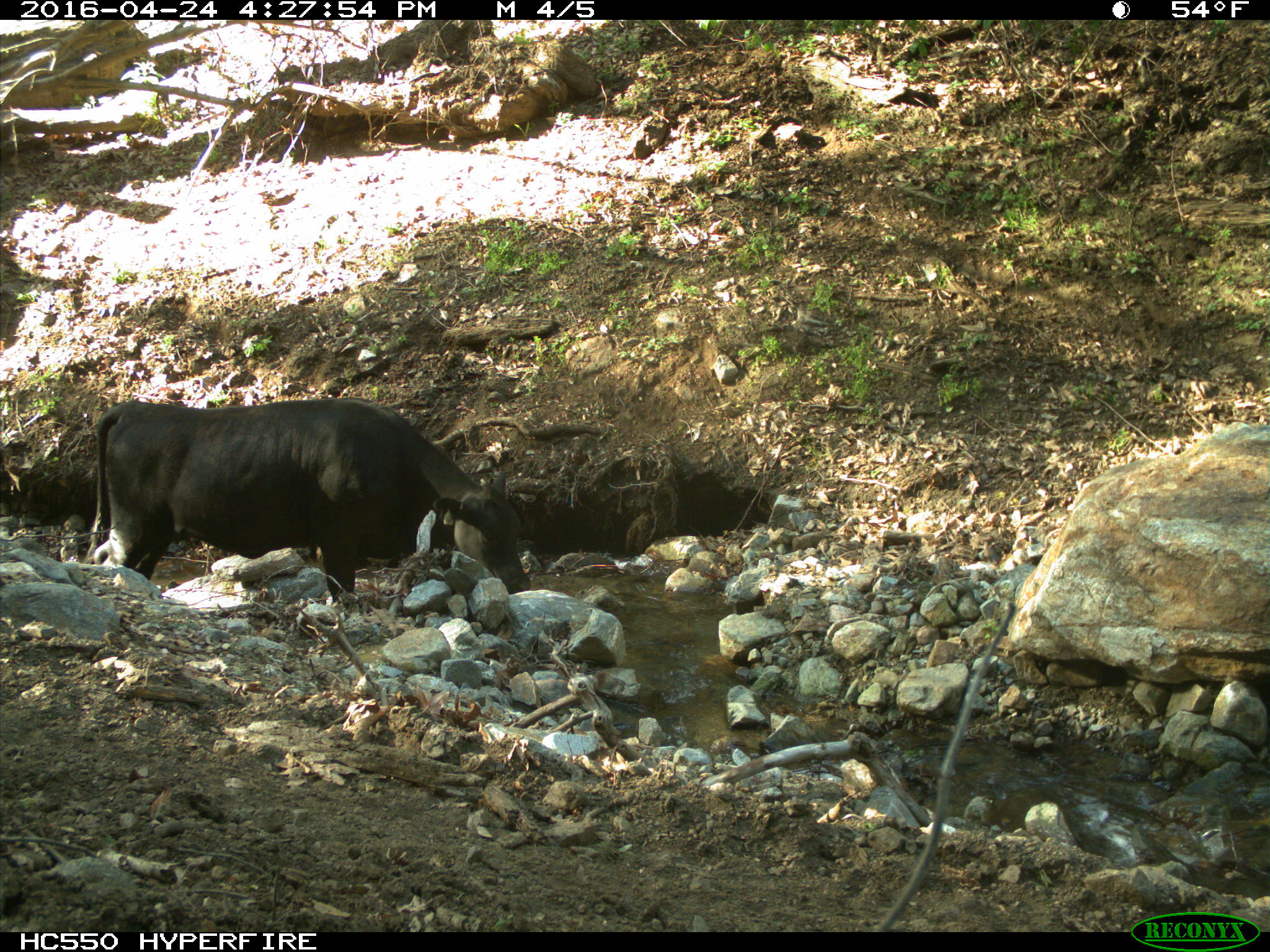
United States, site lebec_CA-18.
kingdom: Animalia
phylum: Chordata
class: Mammalia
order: Artiodactyla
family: Bovidae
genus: Bos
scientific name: Bos taurus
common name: domestic cow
Bos taurus (domestic cow).